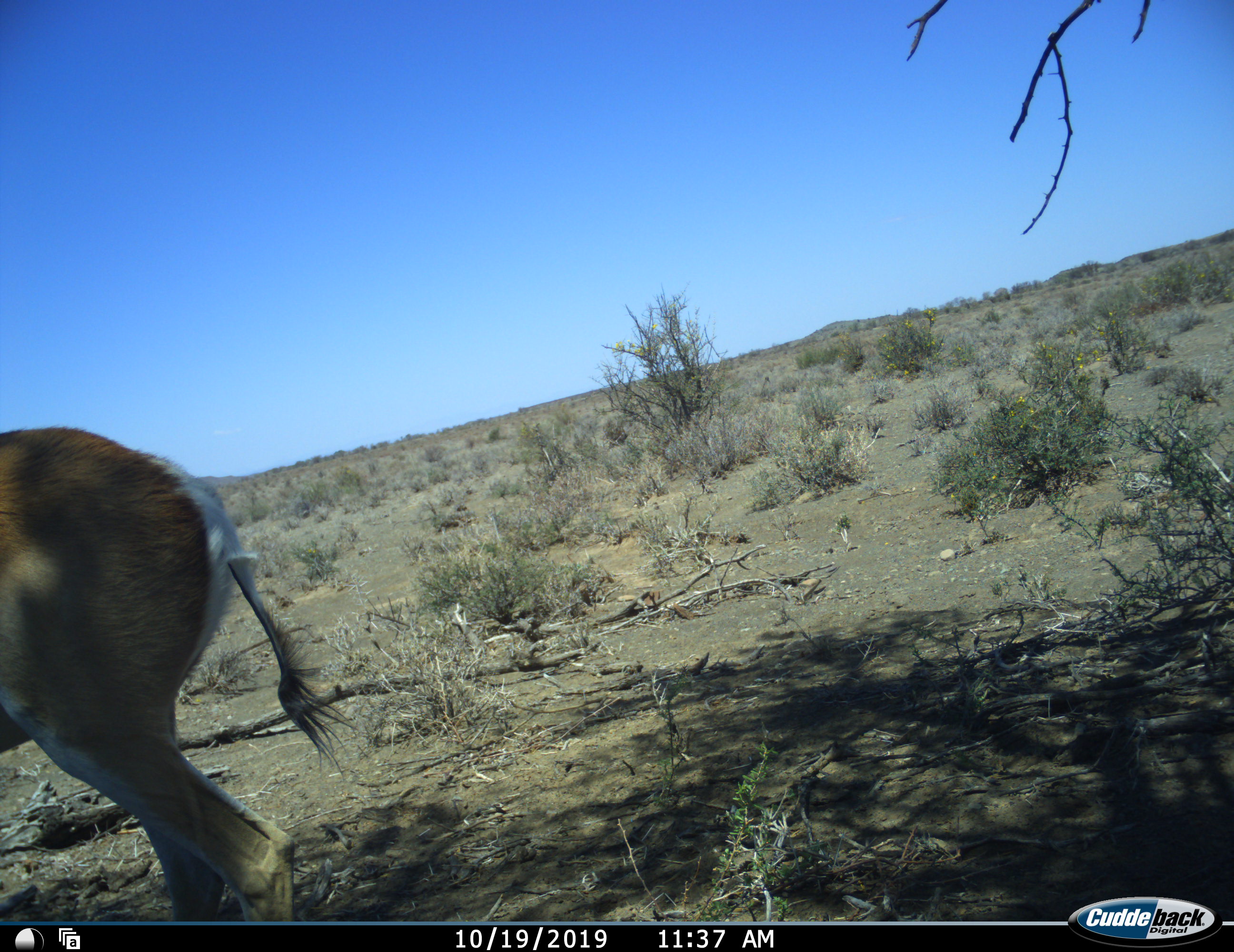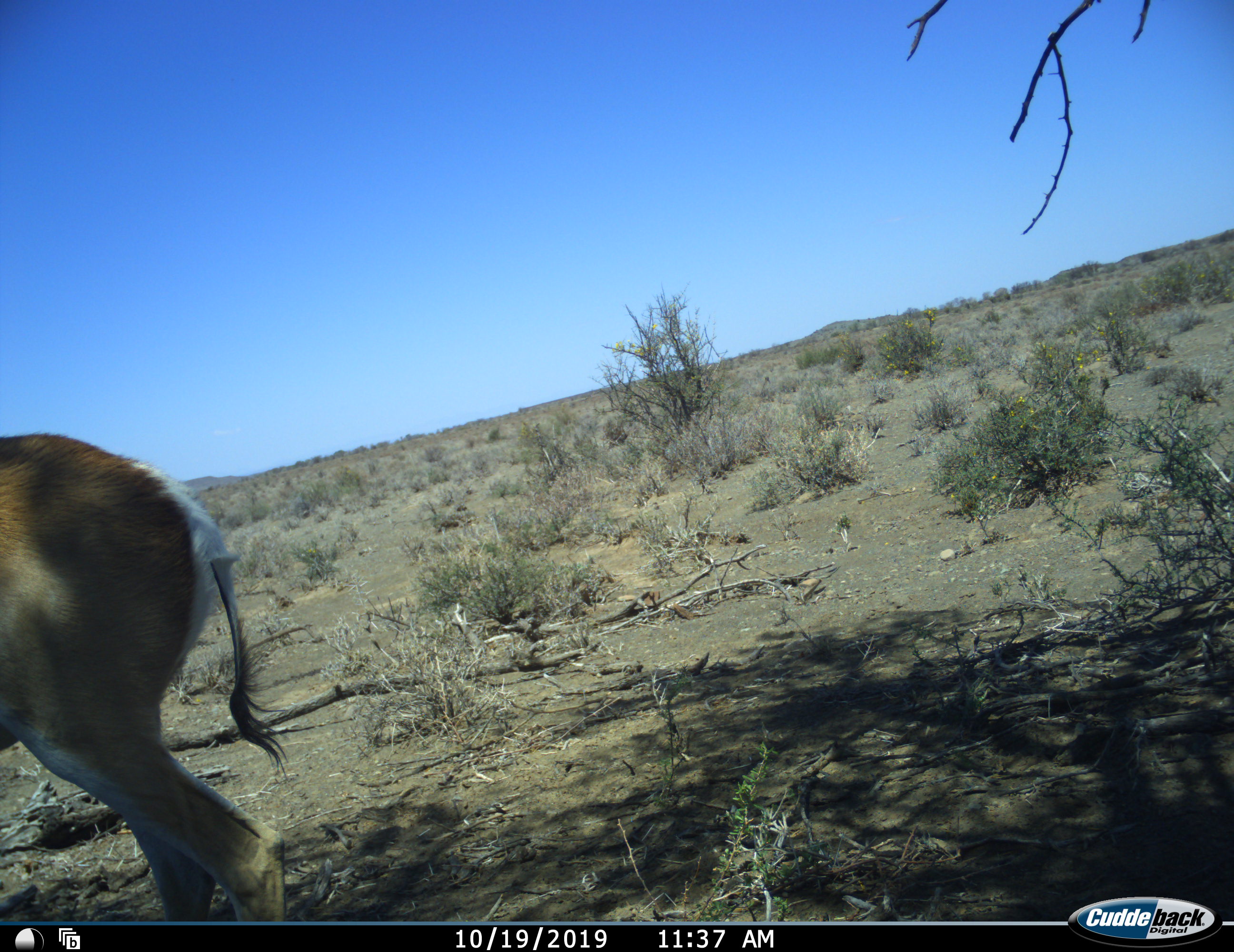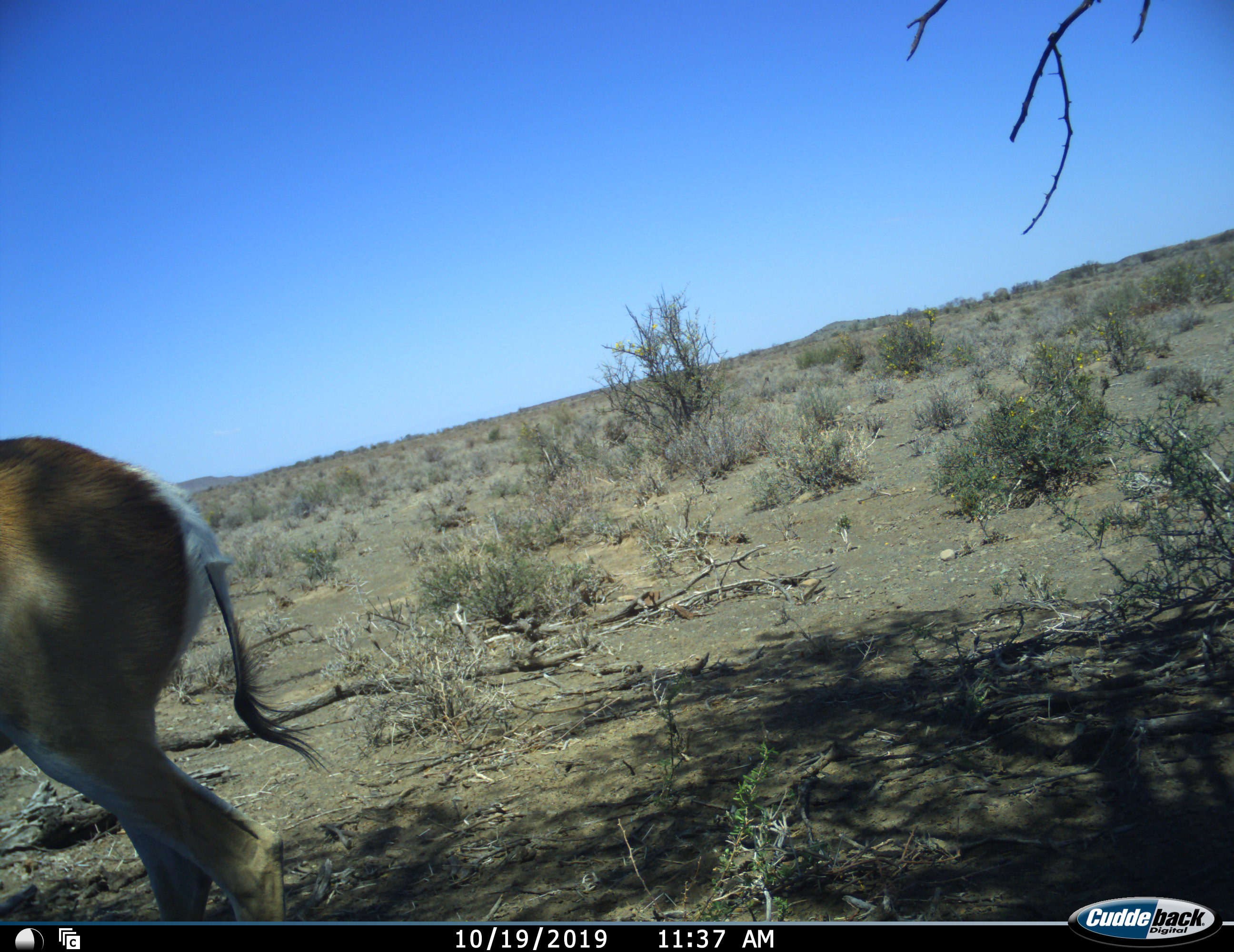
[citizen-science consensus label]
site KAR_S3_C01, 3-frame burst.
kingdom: Animalia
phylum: Chordata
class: Mammalia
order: Artiodactyla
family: Bovidae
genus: Antidorcas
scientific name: Antidorcas marsupialis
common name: springbok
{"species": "springbok (Antidorcas marsupialis)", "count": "1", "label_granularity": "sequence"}